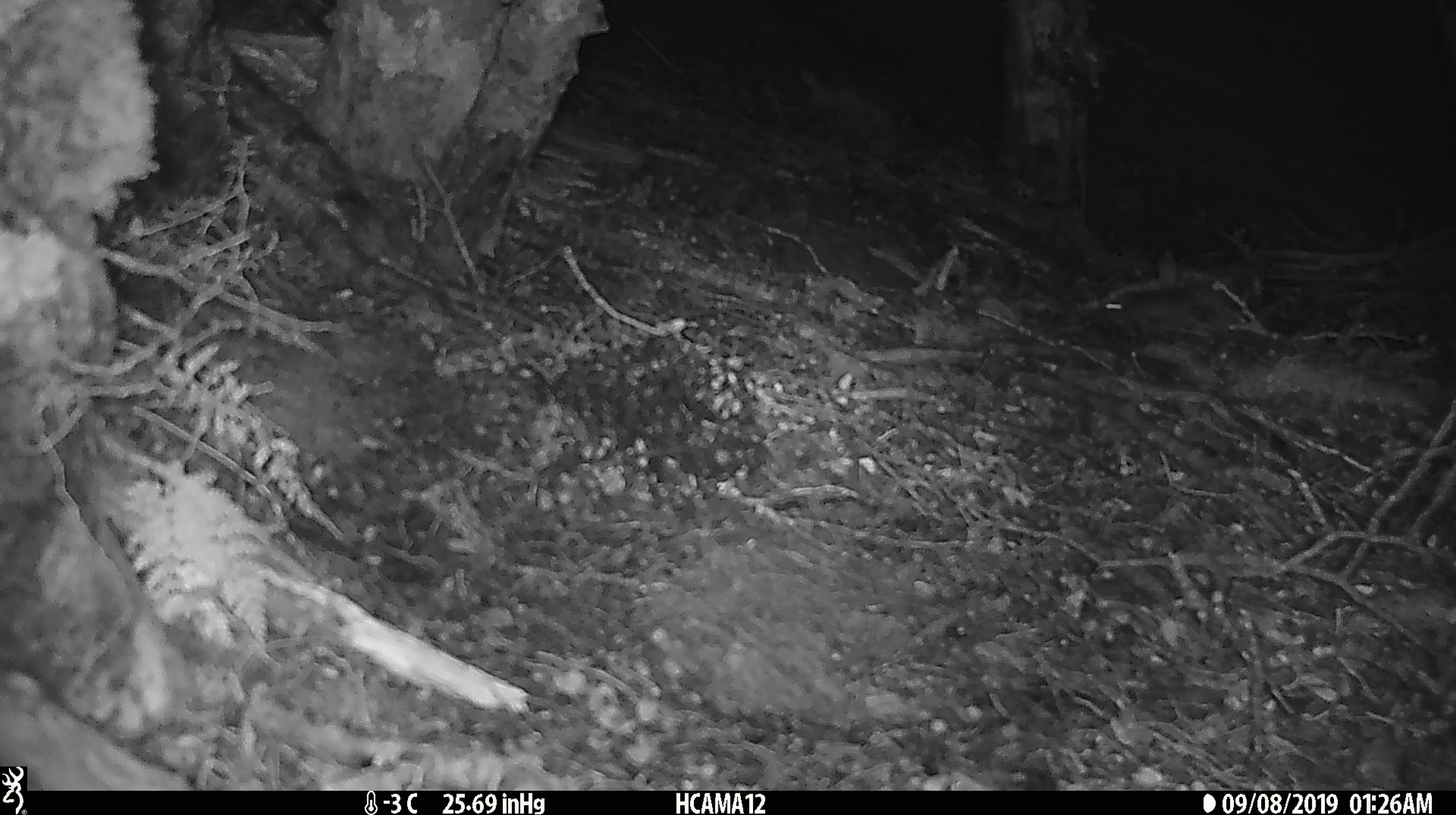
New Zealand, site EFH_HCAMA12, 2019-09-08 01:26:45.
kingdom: Animalia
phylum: Chordata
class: Mammalia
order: Rodentia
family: Muridae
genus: Mus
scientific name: Mus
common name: mouse